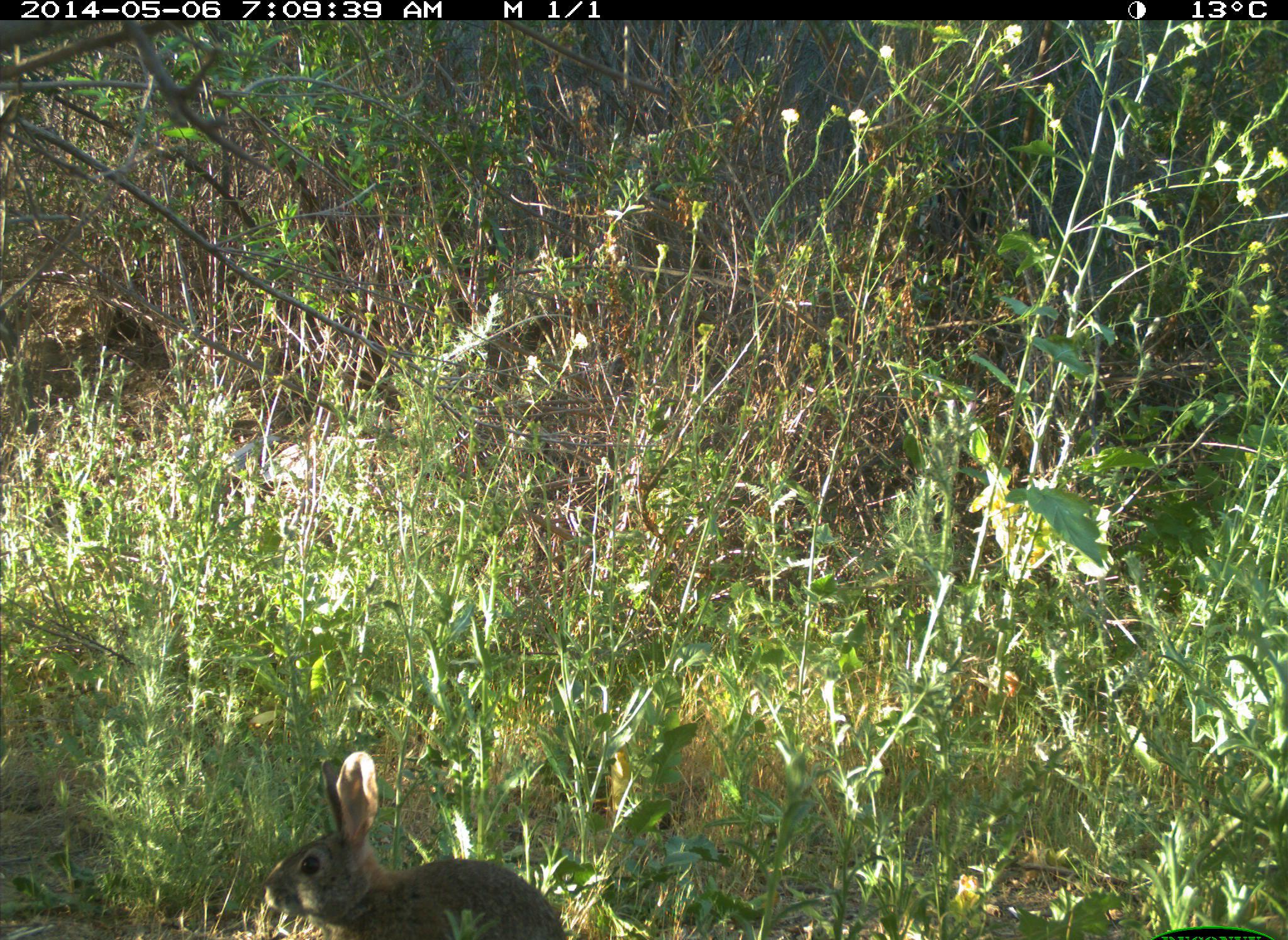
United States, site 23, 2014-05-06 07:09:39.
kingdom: Animalia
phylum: Chordata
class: Mammalia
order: Lagomorpha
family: Leporidae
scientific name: Leporidae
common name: rabbits and hares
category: rabbit